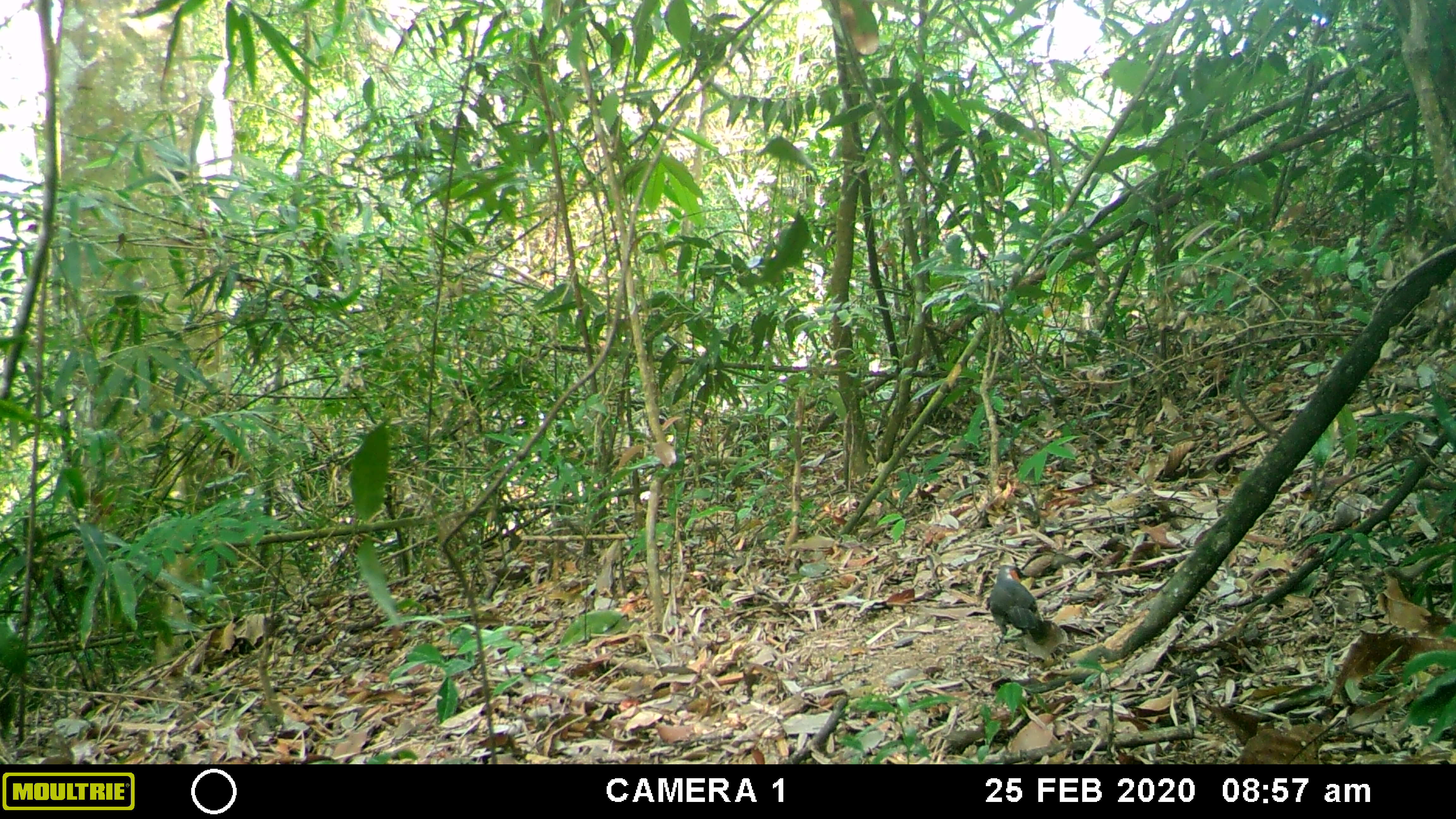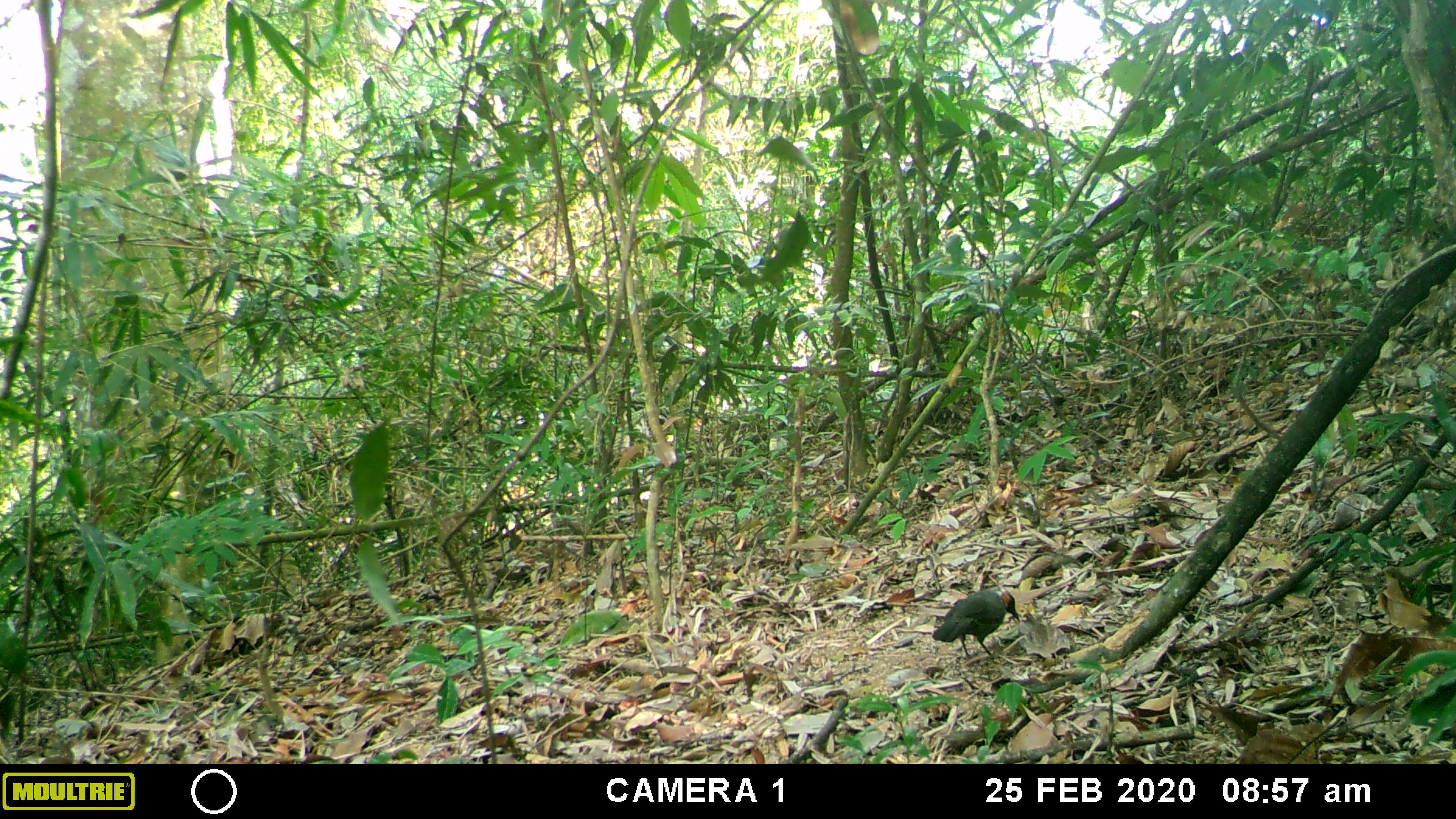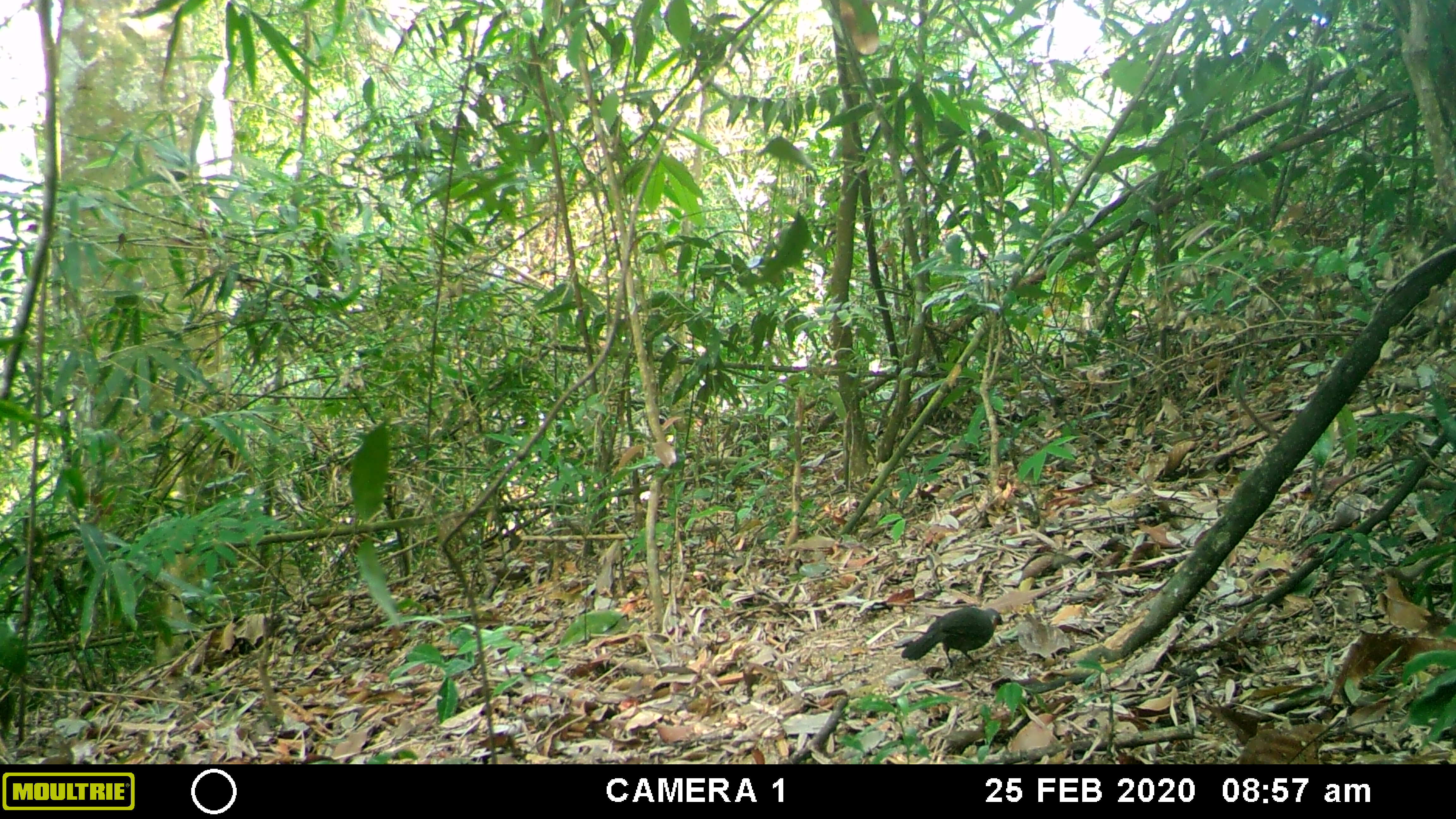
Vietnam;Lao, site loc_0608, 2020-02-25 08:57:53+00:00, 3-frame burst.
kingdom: Animalia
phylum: Chordata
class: Aves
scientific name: Aves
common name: bird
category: unidentified bird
Unidentified bird (bird) (Aves). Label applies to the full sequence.